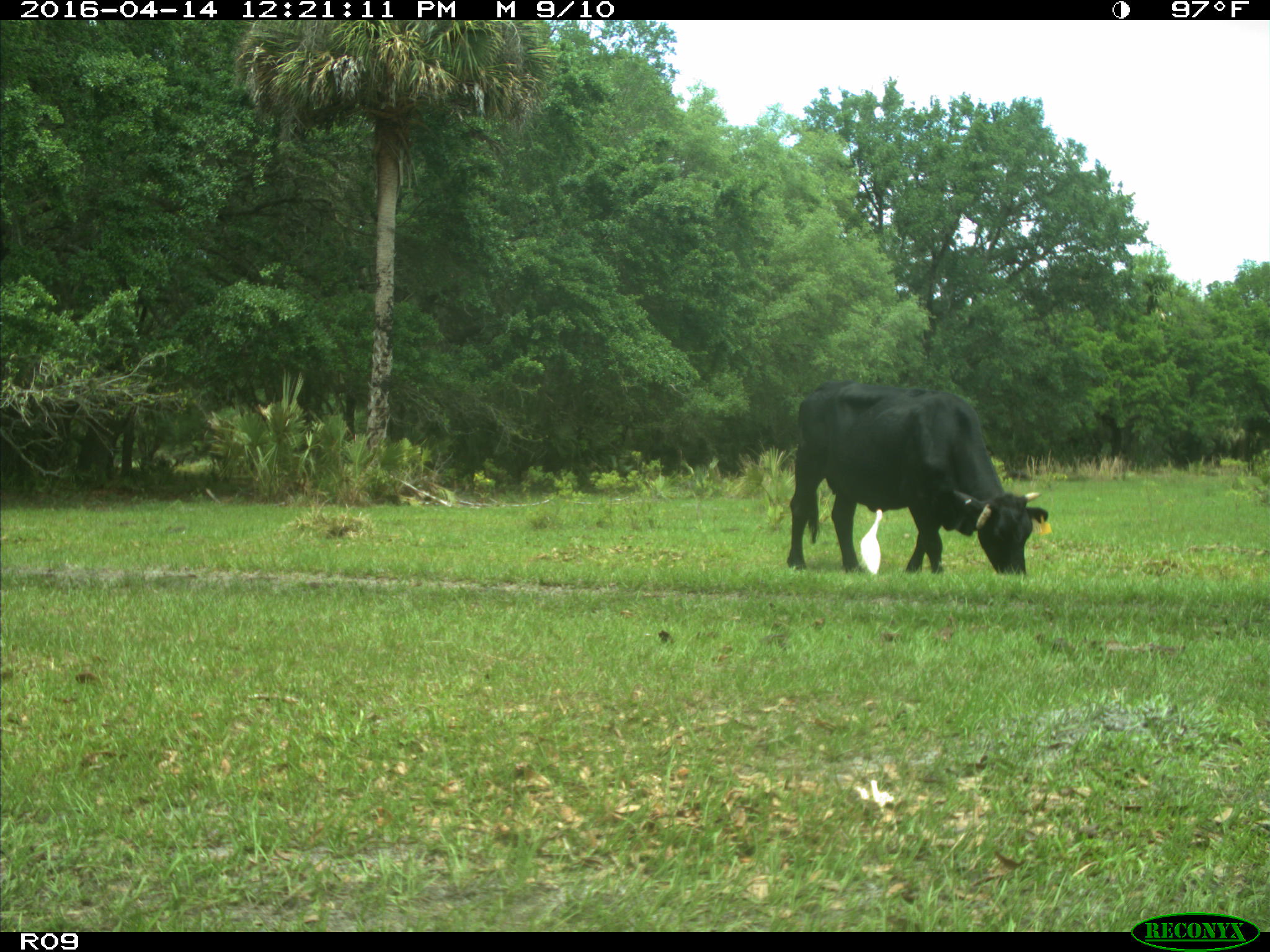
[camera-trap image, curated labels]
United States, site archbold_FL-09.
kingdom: Animalia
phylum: Chordata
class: Mammalia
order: Artiodactyla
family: Bovidae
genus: Bos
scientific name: Bos taurus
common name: domestic cow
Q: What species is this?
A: Bos taurus (domestic cow).